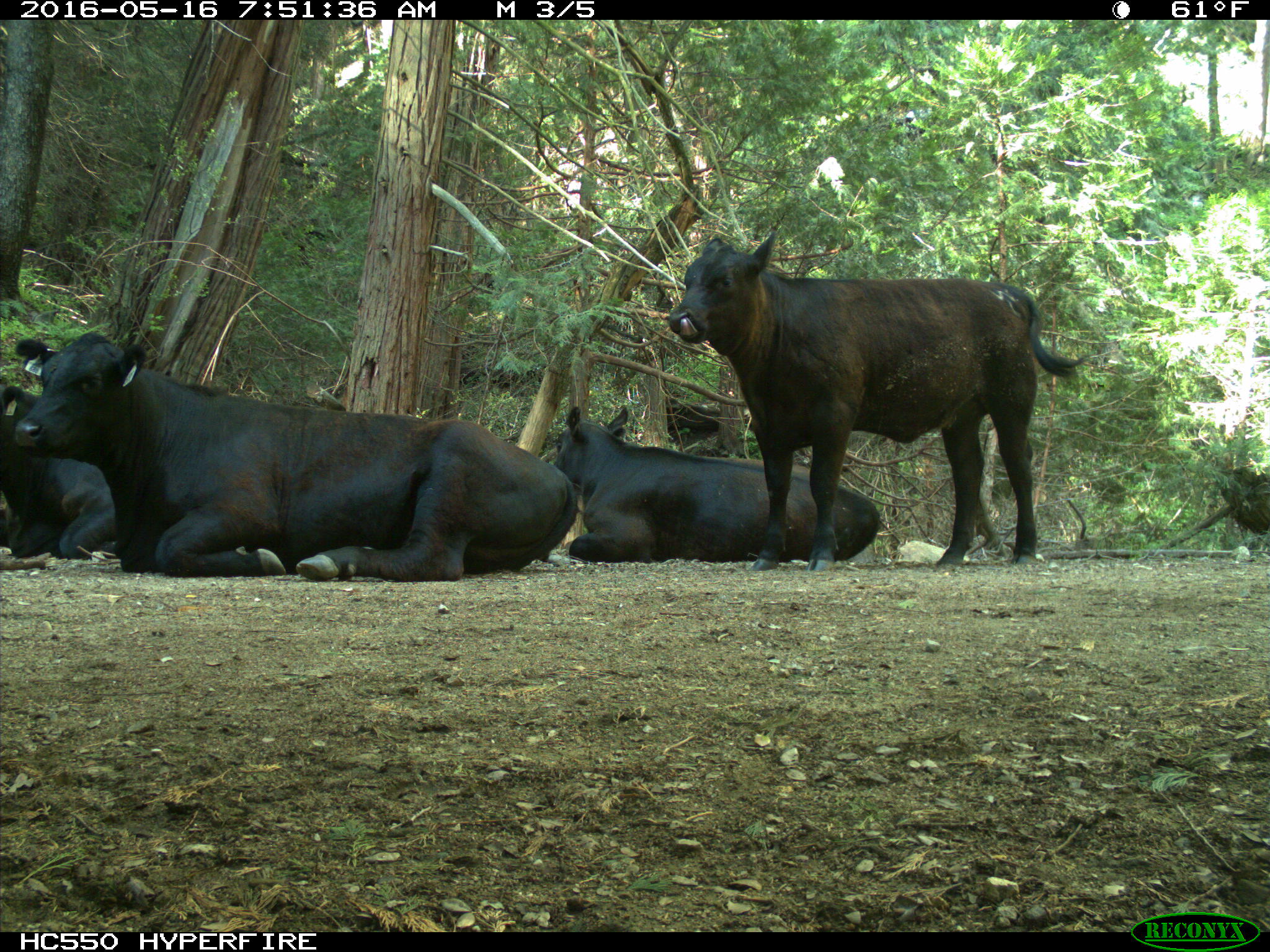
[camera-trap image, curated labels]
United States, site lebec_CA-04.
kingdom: Animalia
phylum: Chordata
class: Mammalia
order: Artiodactyla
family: Bovidae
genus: Bos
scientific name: Bos taurus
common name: domestic cow